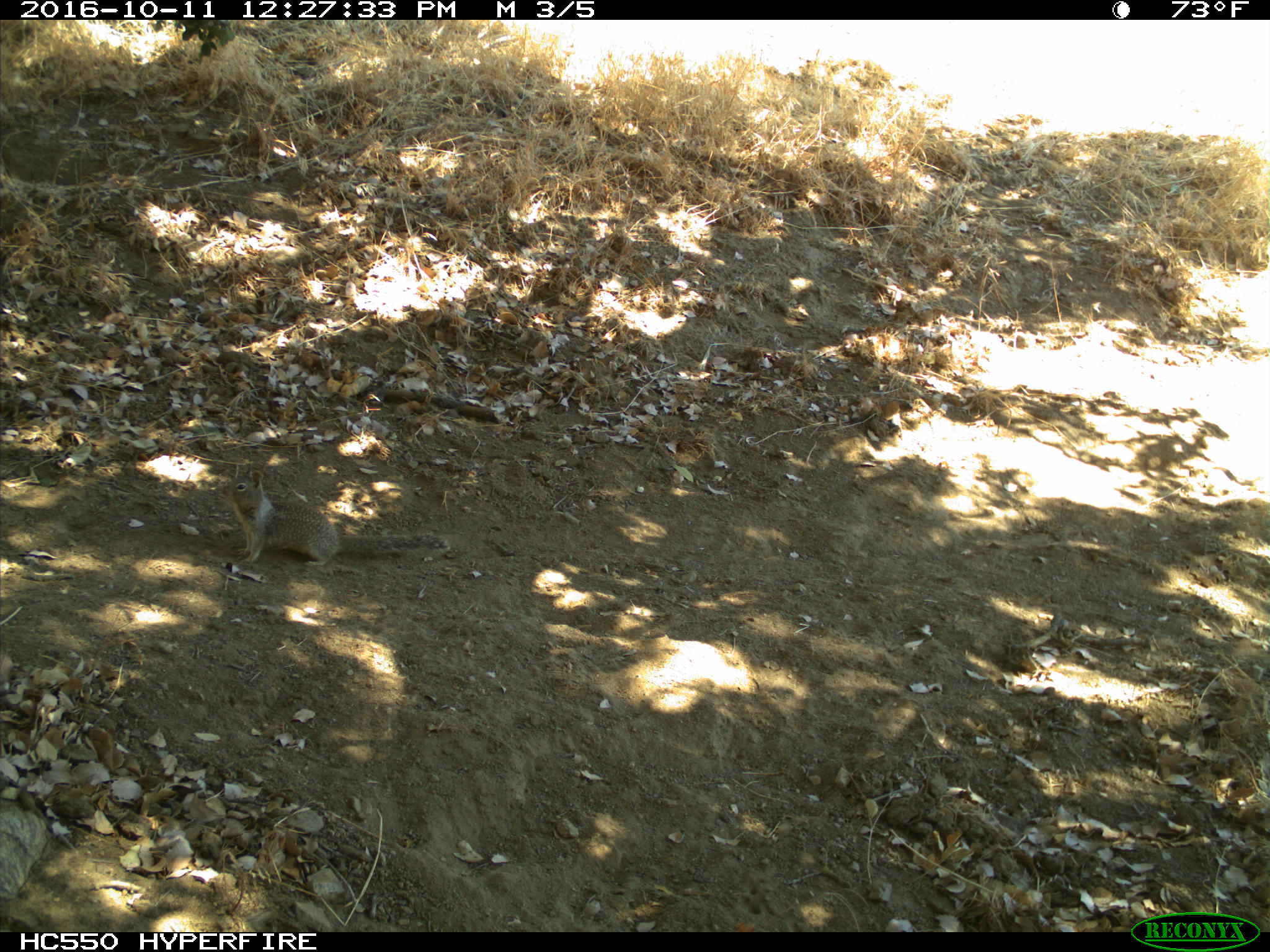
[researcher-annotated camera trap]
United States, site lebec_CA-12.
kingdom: Animalia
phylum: Chordata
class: Mammalia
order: Rodentia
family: Sciuridae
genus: Otospermophilus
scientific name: Otospermophilus beecheyi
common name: california ground squirrel